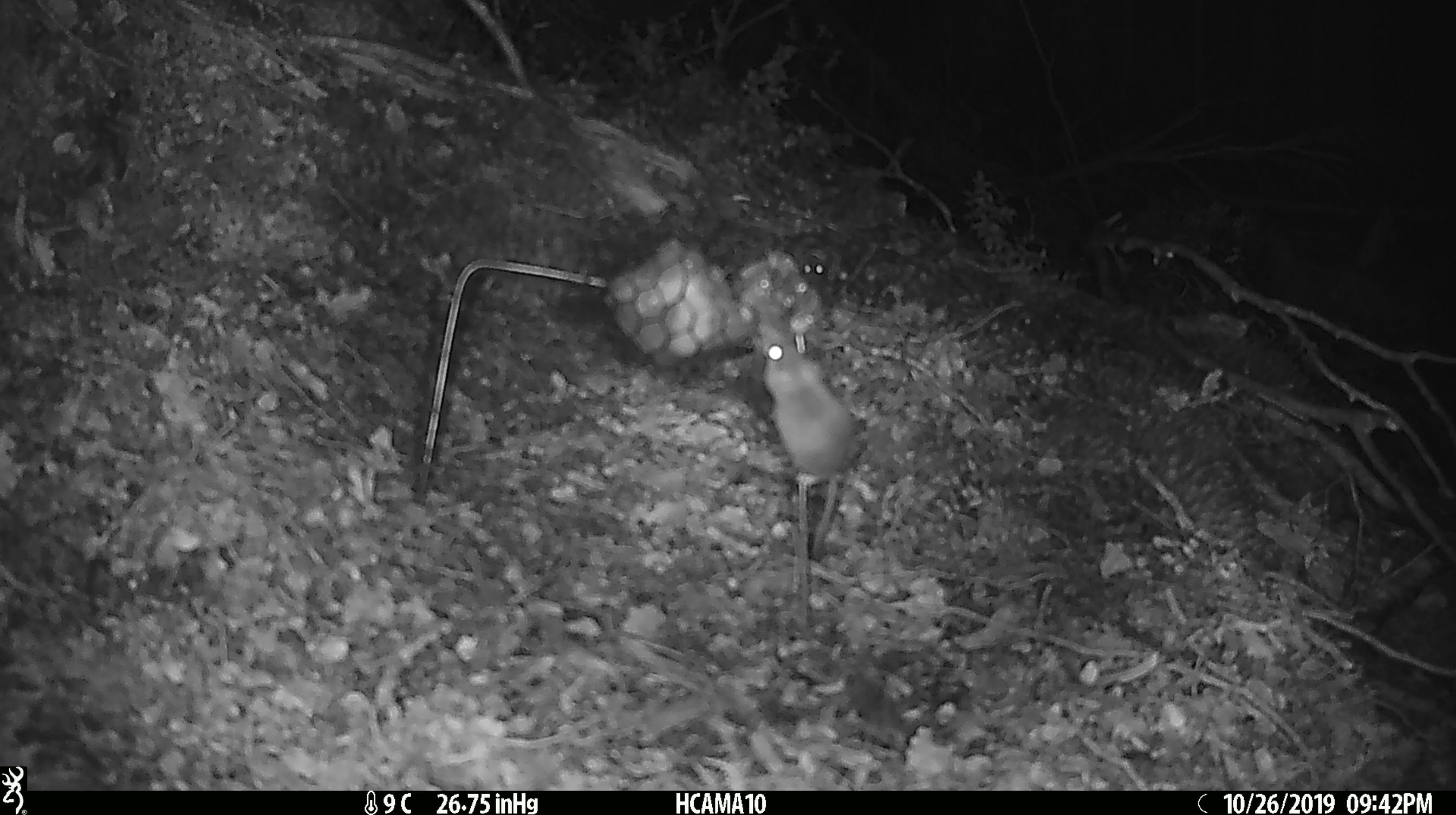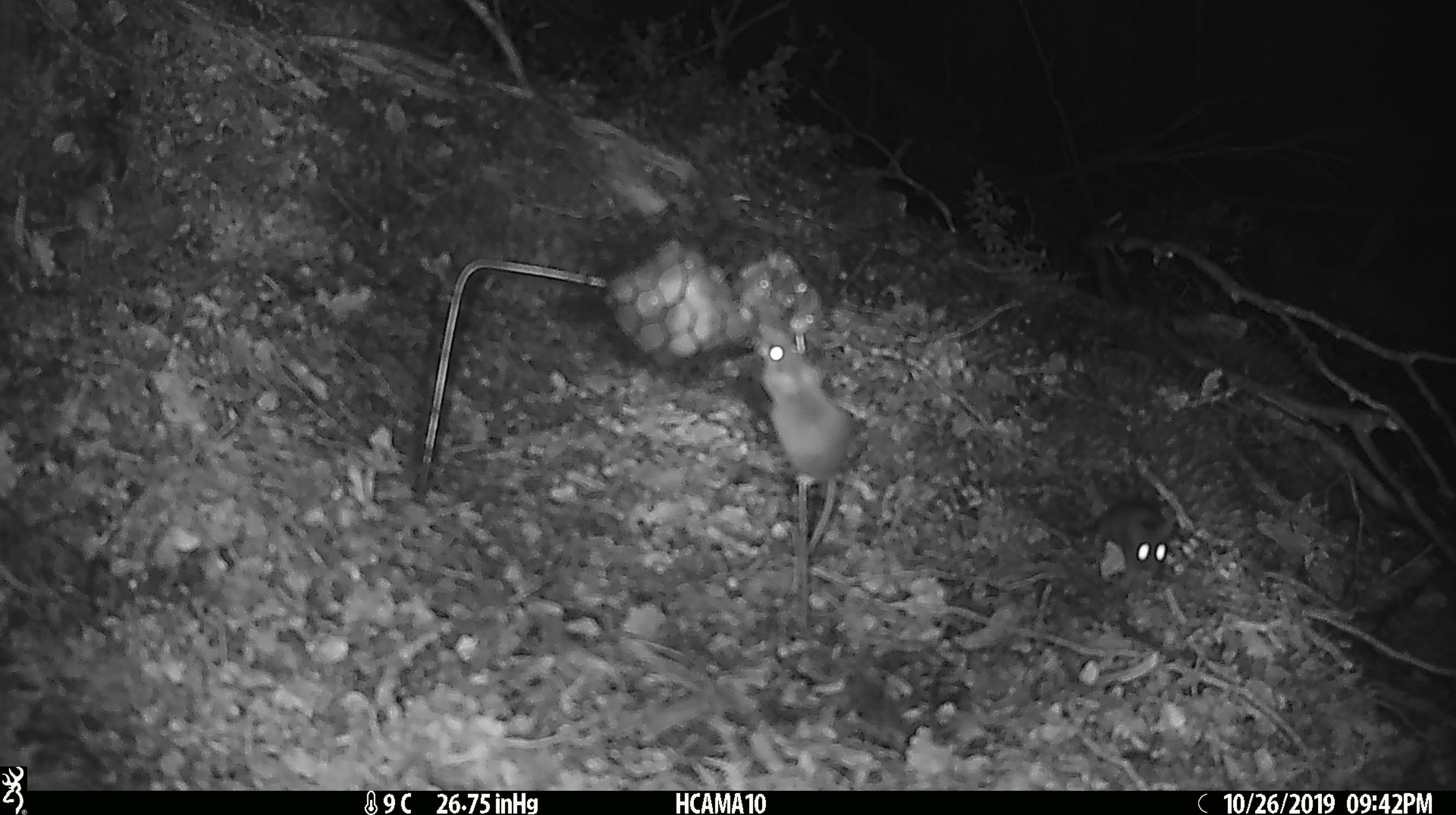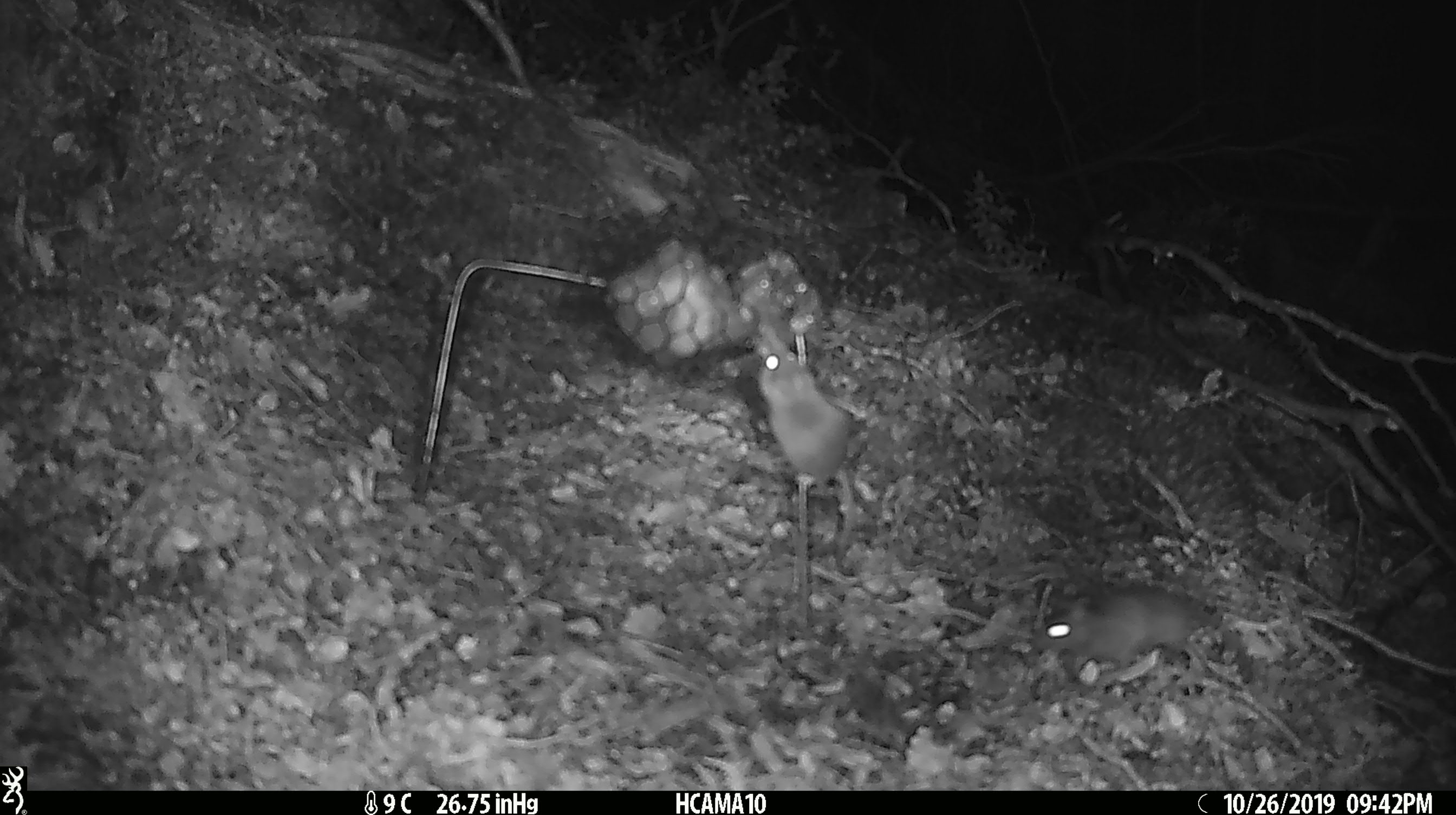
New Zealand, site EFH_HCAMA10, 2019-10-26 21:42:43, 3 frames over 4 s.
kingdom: Animalia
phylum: Chordata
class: Mammalia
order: Rodentia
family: Muridae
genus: Mus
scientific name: Mus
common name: mouse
Mouse (Mus).